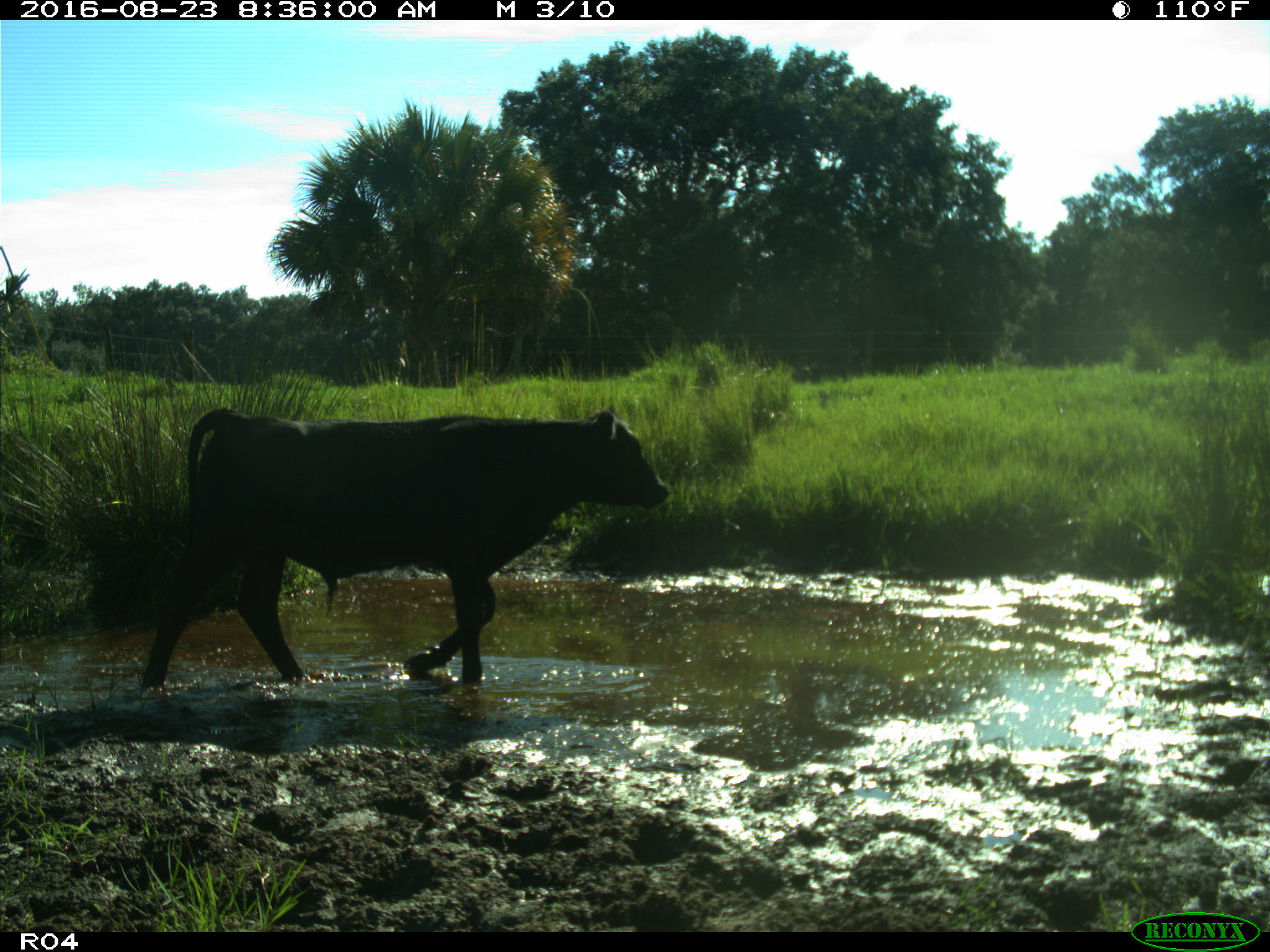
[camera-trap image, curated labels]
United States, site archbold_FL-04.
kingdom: Animalia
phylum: Chordata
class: Mammalia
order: Artiodactyla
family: Bovidae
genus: Bos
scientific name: Bos taurus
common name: domestic cow